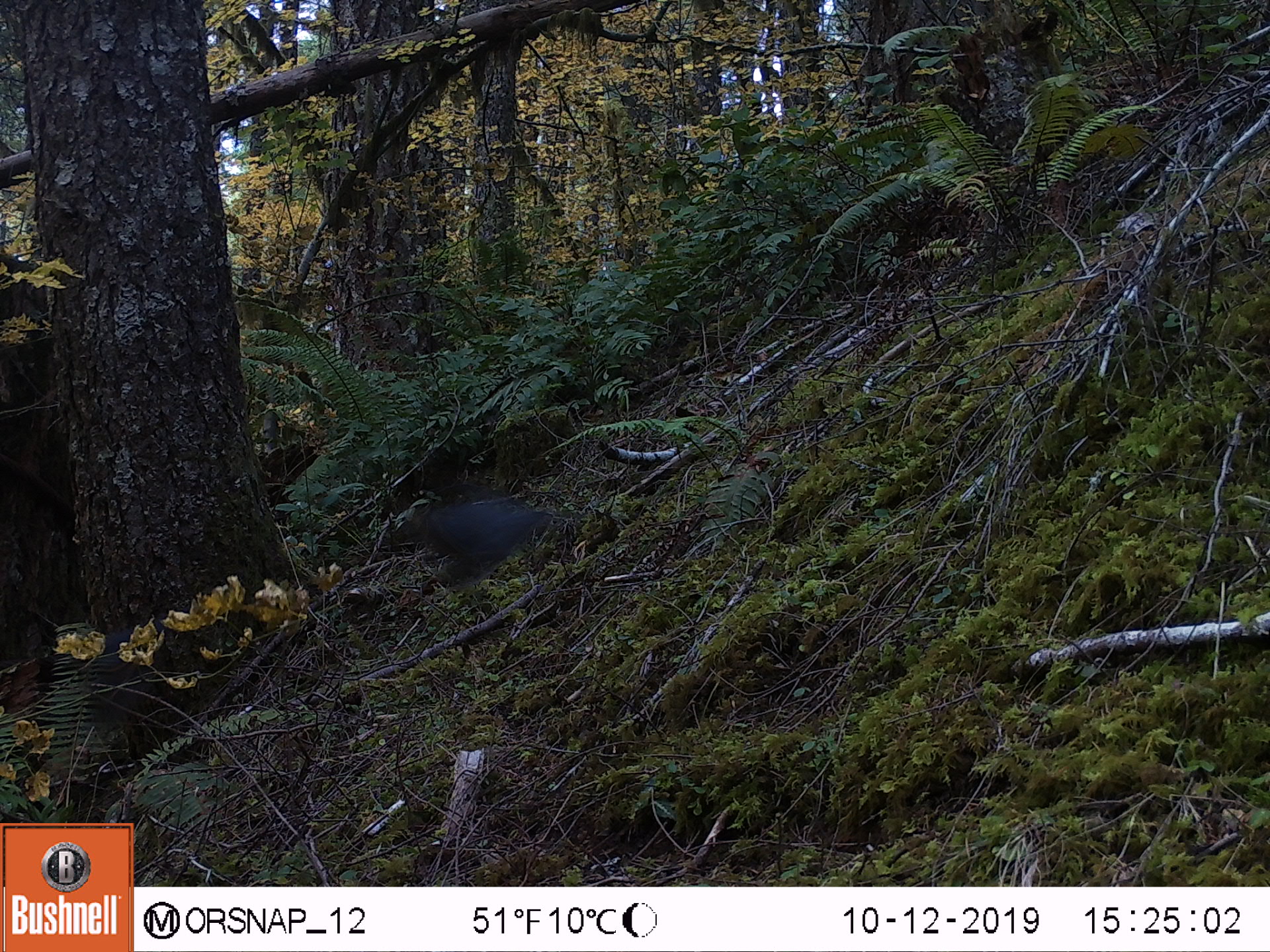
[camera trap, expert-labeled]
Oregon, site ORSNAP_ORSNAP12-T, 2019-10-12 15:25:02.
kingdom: Animalia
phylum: Chordata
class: Aves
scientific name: Aves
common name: bird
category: other bird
Other bird (bird) (Aves).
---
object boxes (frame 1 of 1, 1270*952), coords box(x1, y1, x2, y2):
other bird: box(374, 489, 601, 641)